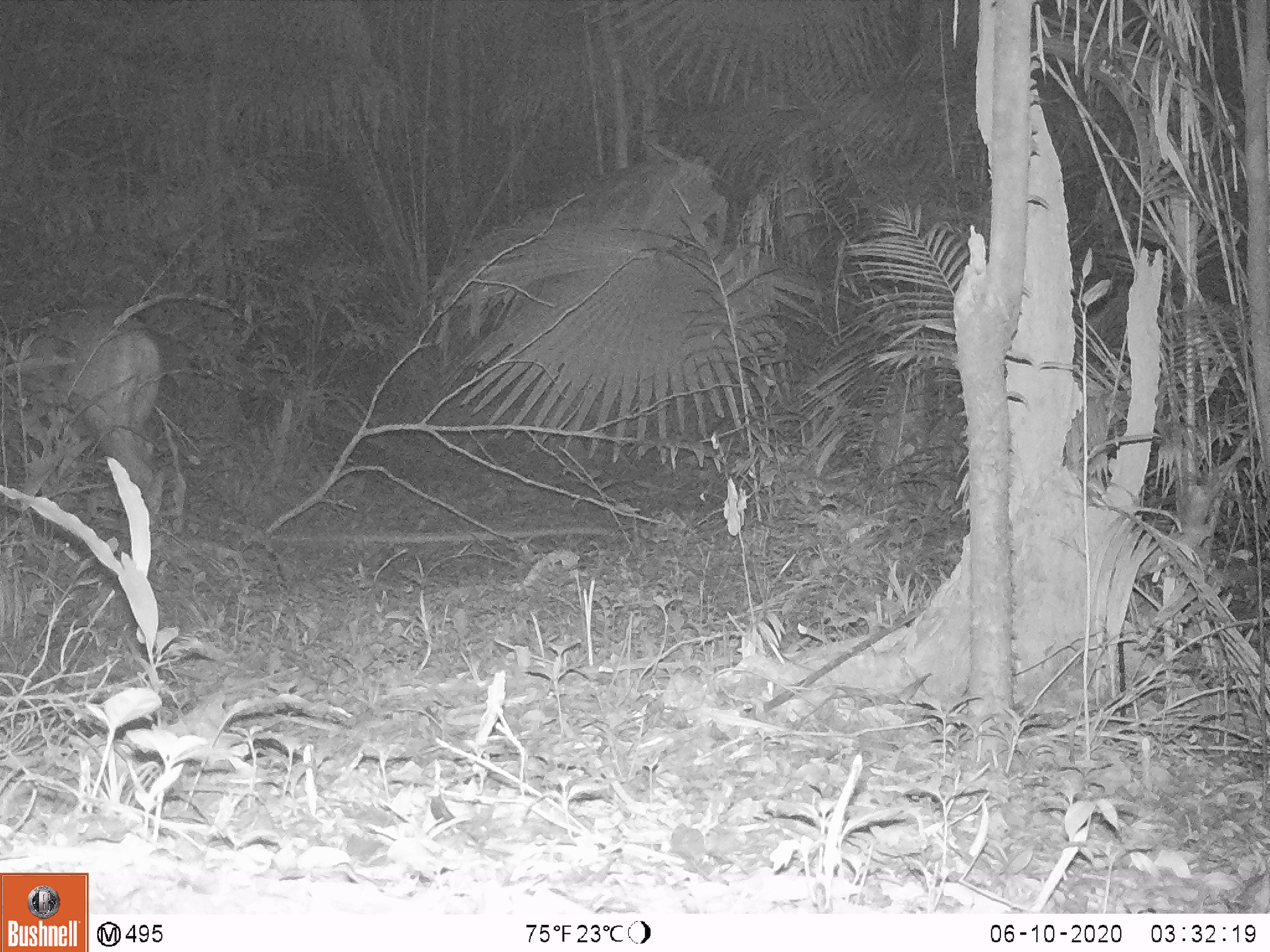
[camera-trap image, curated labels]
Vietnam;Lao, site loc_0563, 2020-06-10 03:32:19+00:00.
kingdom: Animalia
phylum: Chordata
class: Mammalia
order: Artiodactyla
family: Cervidae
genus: Rusa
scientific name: Rusa unicolor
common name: sambar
Sambar (Rusa unicolor). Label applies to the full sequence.